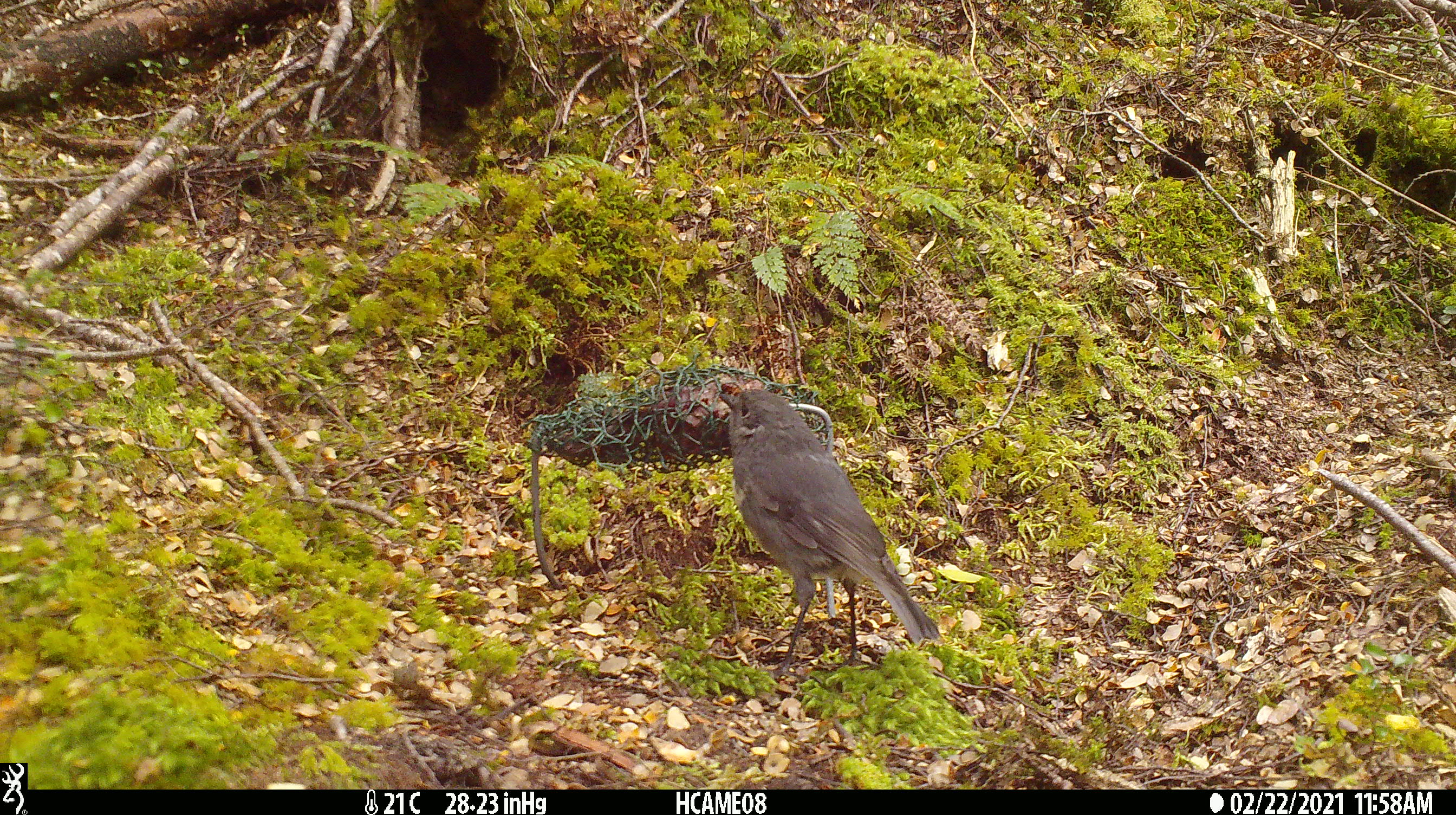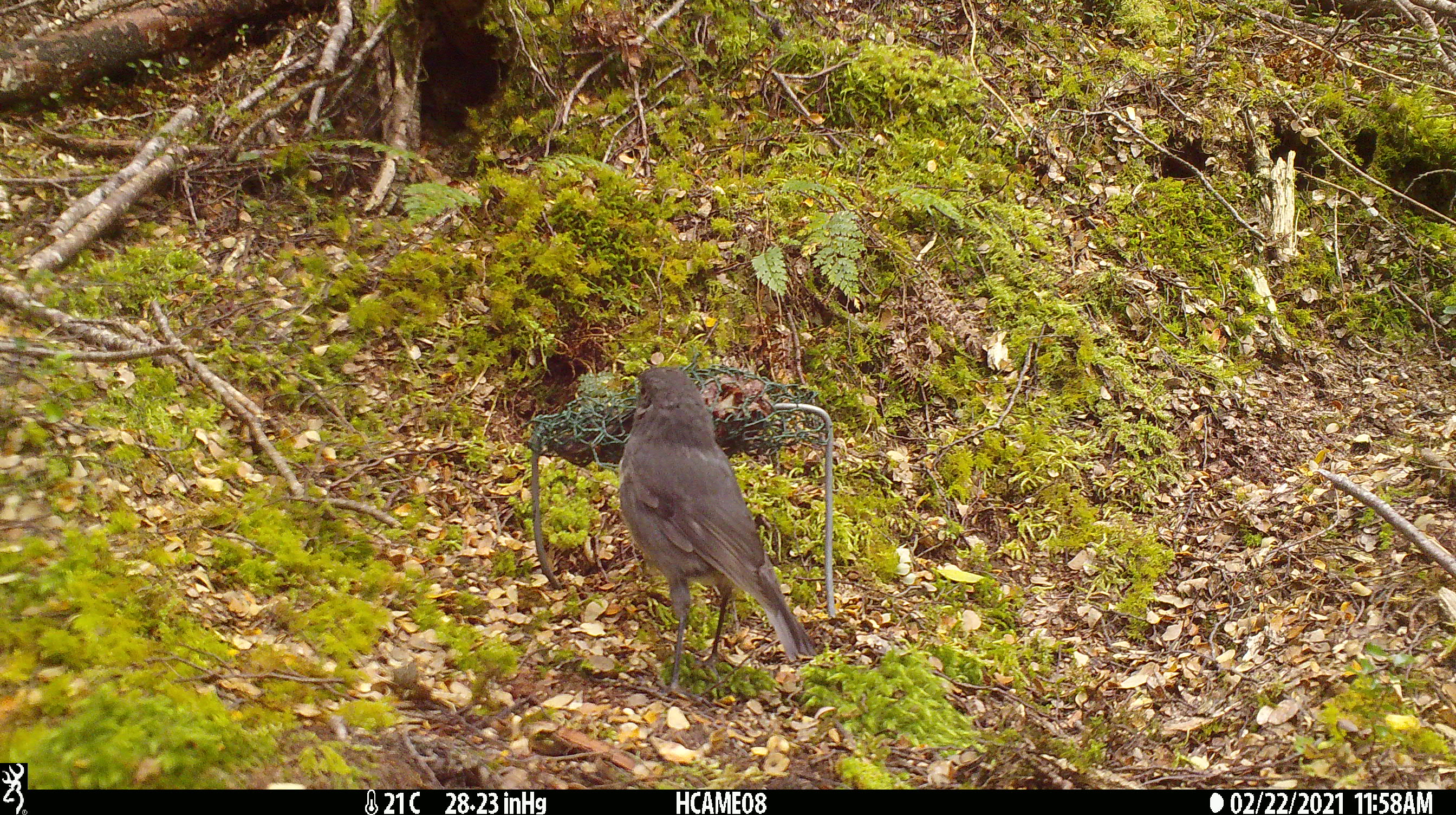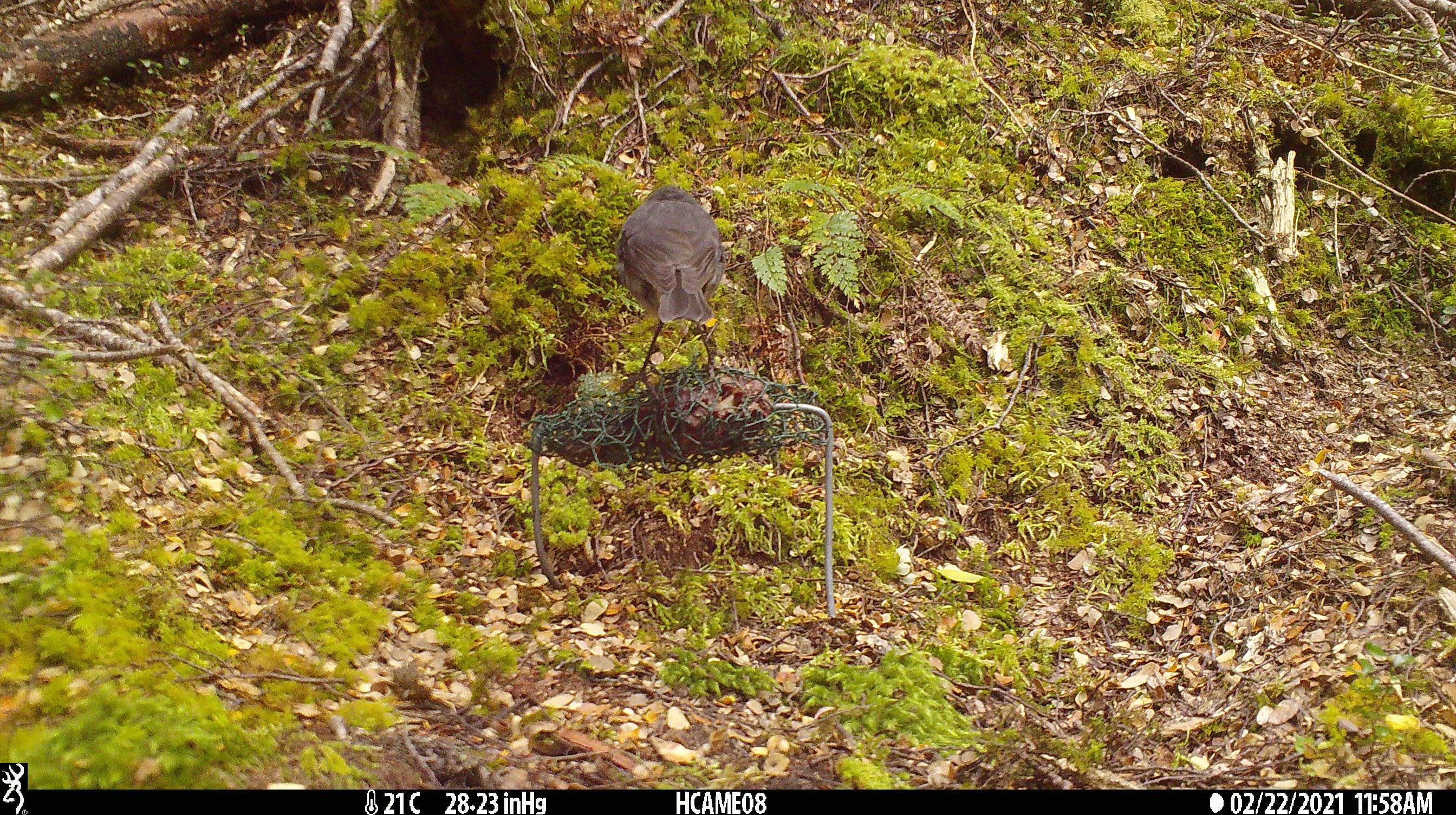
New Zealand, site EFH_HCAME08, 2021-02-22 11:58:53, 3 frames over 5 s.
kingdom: Animalia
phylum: Chordata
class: Aves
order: Passeriformes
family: Petroicidae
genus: Petroica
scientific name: Petroica australis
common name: new zealand robin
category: robin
Robin (new zealand robin) (Petroica australis).